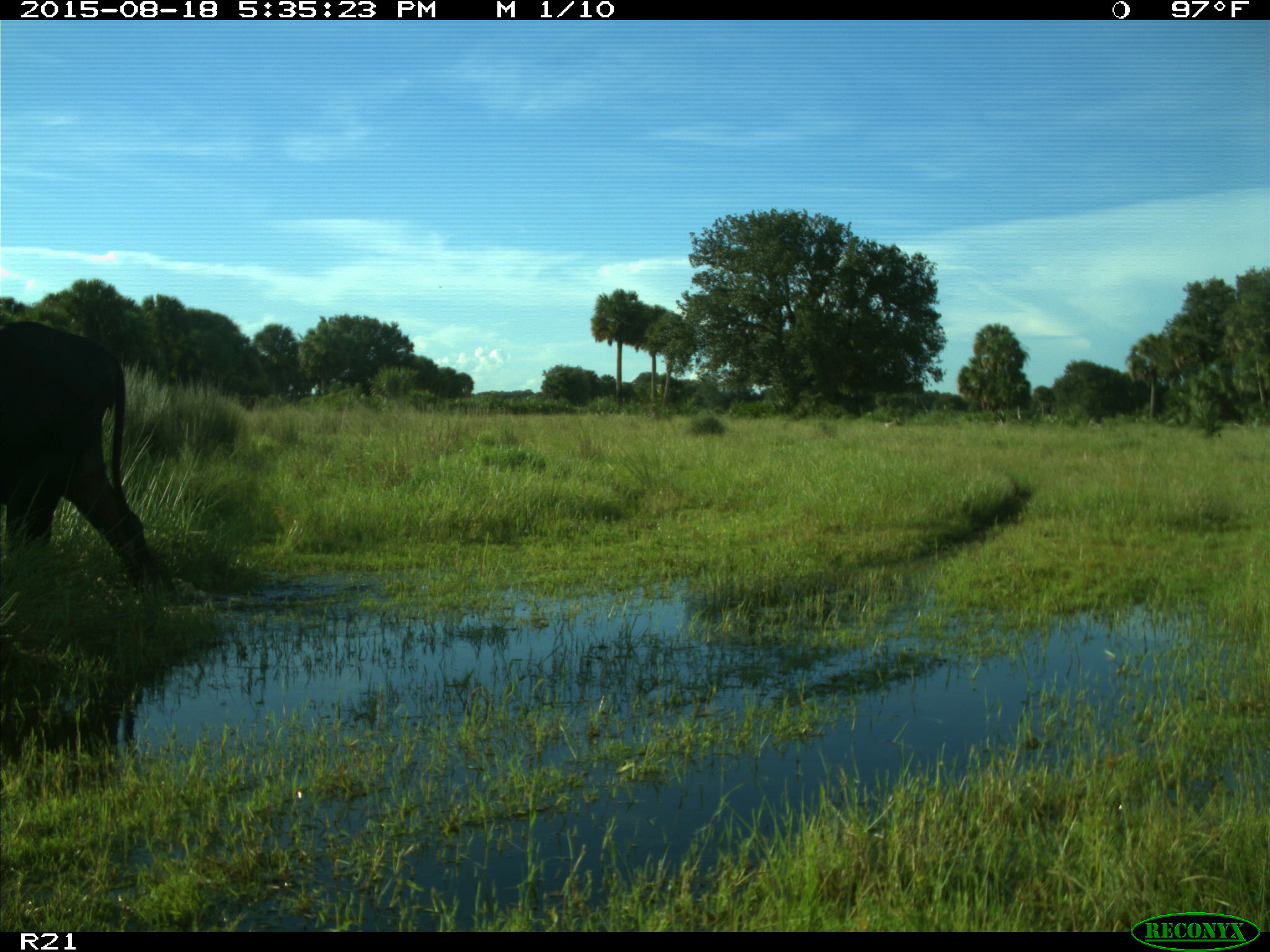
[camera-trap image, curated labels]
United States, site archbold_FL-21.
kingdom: Animalia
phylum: Chordata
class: Mammalia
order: Artiodactyla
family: Bovidae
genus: Bos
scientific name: Bos taurus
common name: domestic cow